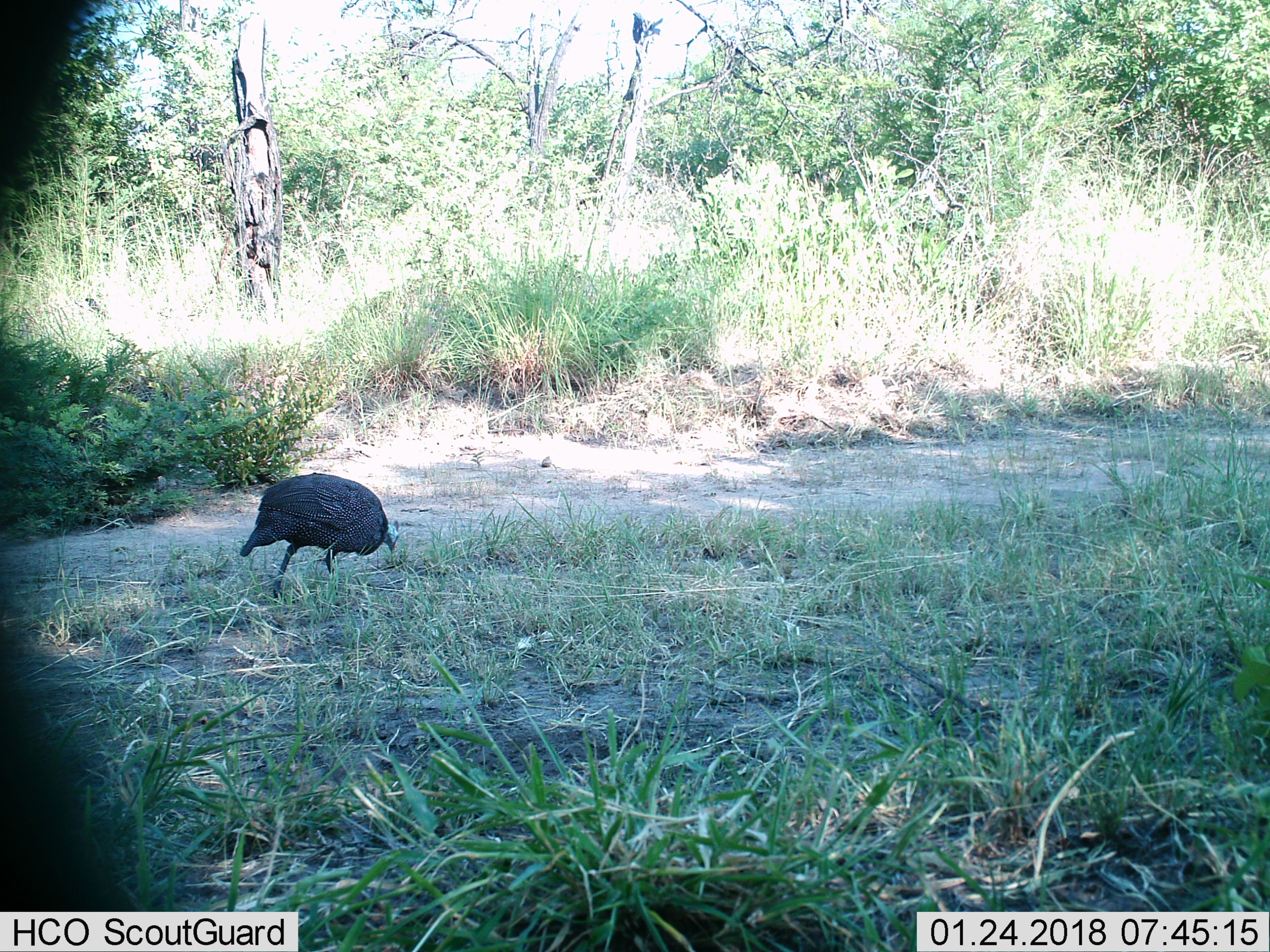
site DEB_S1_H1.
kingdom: Animalia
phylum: Chordata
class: Aves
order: Galliformes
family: Numididae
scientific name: Numididae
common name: guineafowl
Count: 1.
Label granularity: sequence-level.